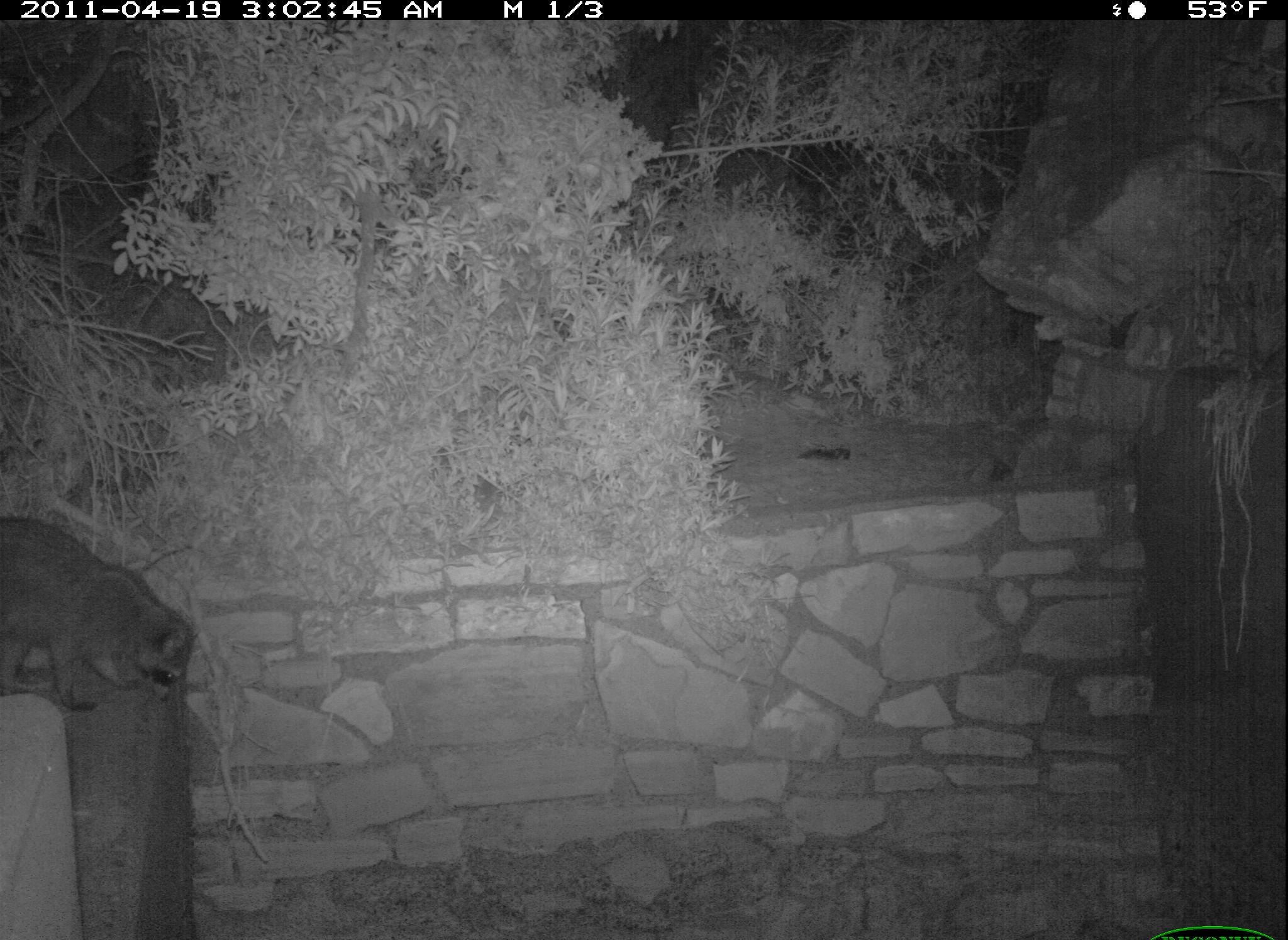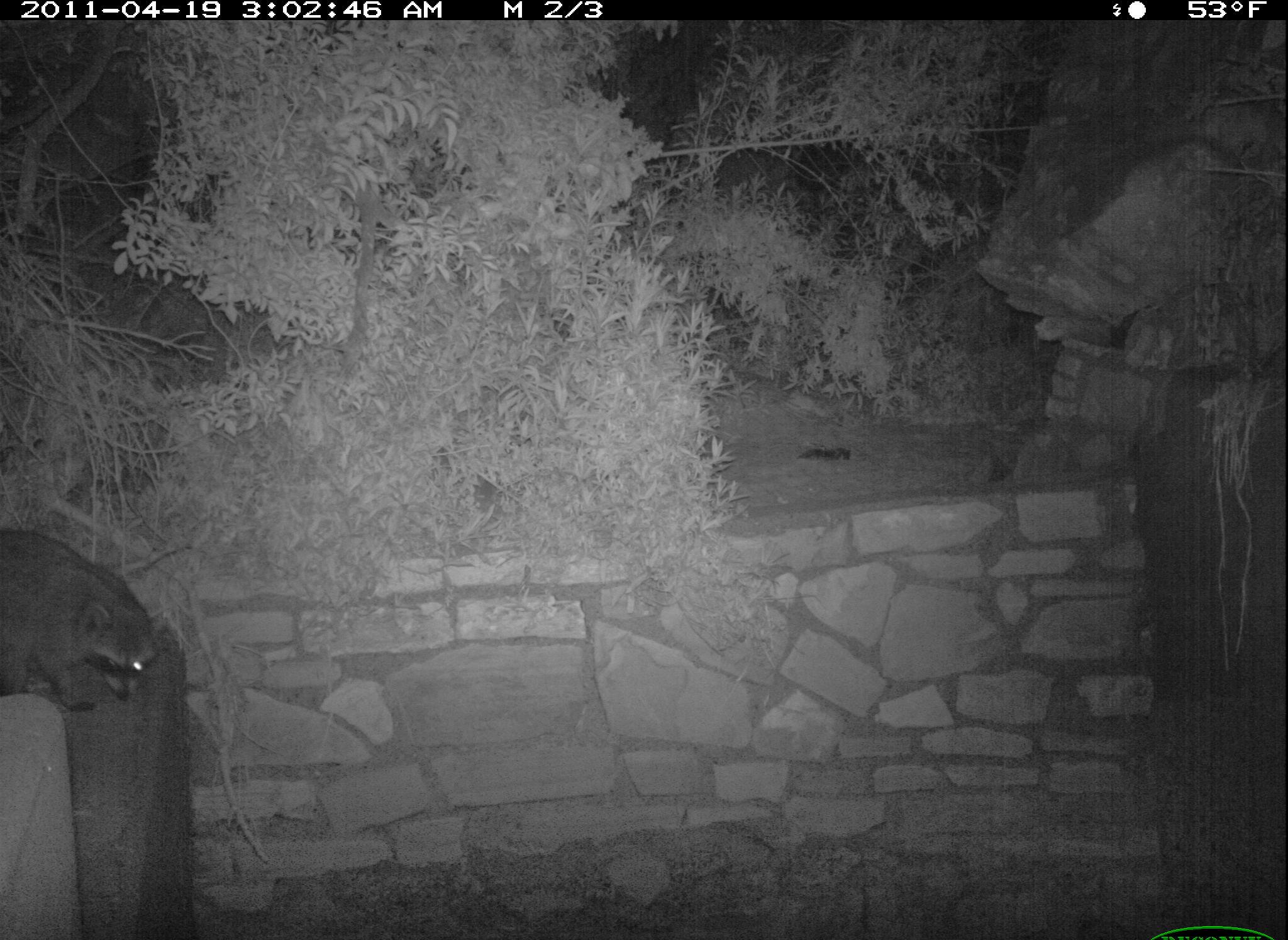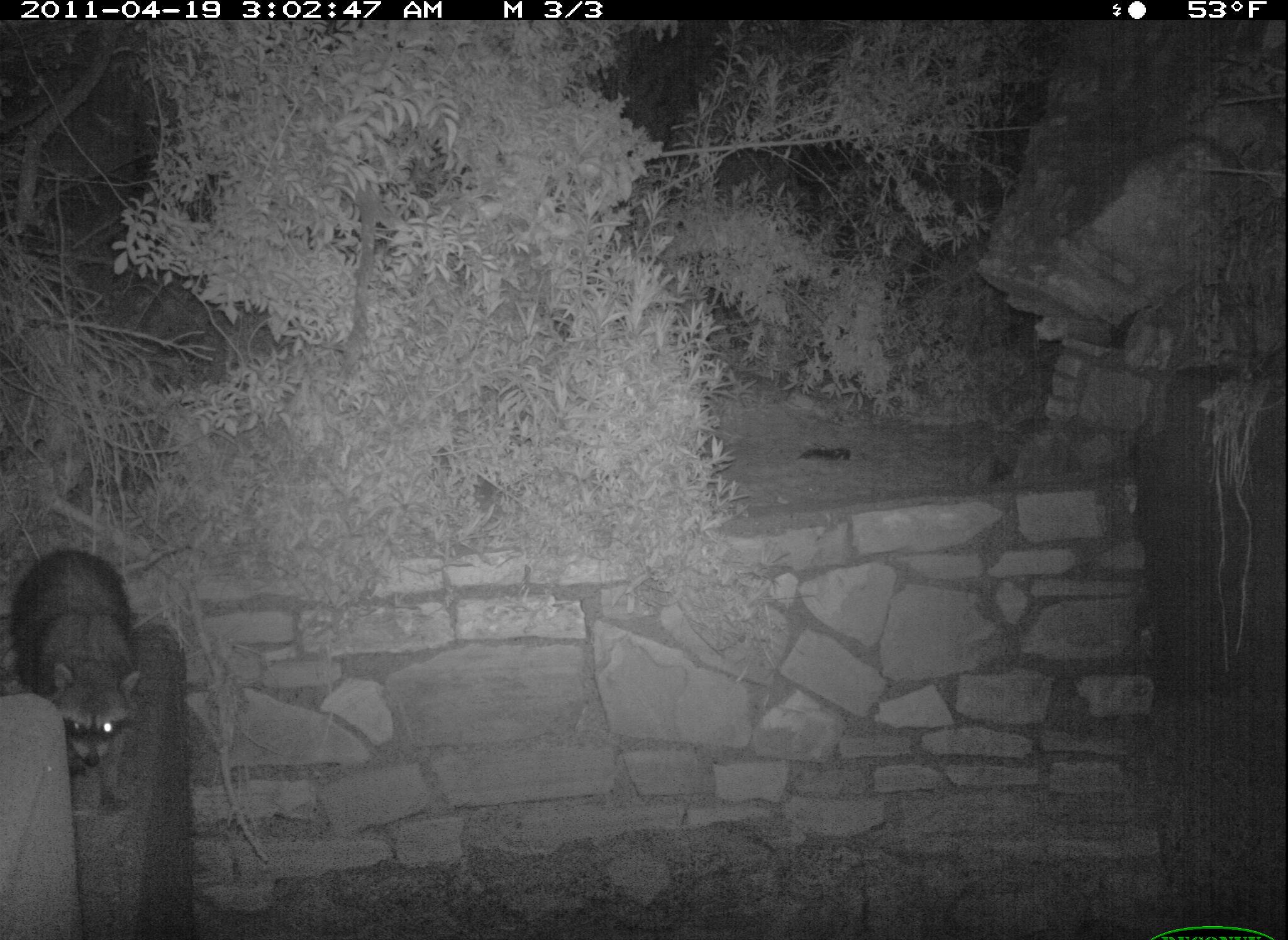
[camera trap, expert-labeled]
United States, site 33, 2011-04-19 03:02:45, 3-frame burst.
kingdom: Animalia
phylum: Chordata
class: Mammalia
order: Carnivora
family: Procyonidae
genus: Procyon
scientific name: Procyon lotor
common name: raccoon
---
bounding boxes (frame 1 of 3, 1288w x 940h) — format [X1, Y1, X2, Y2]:
raccoon: [2, 507, 204, 725]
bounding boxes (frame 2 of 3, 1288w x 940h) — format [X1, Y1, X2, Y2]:
raccoon: [0, 527, 164, 725]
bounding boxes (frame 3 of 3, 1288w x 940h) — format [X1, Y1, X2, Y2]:
raccoon: [2, 544, 151, 794]